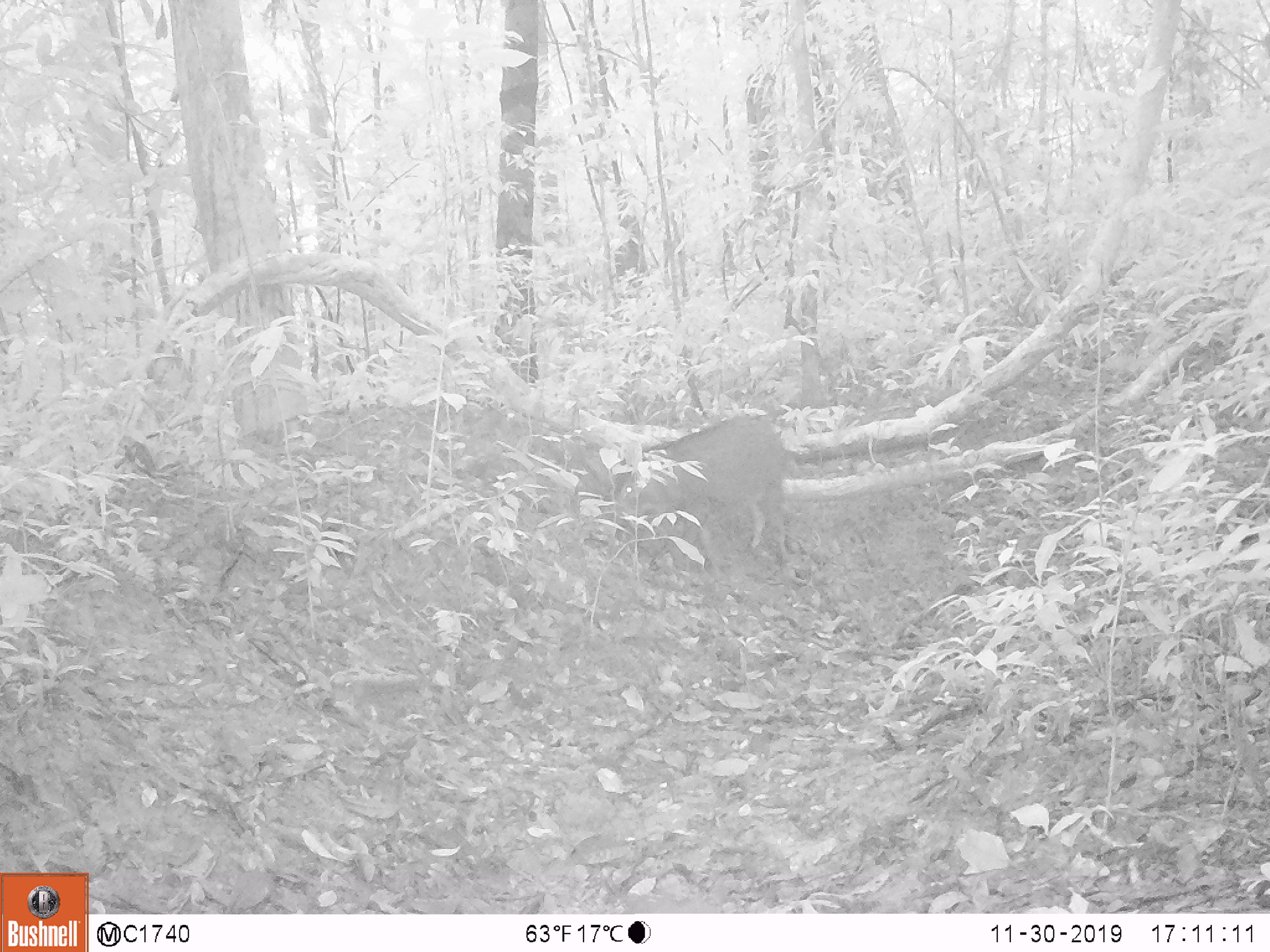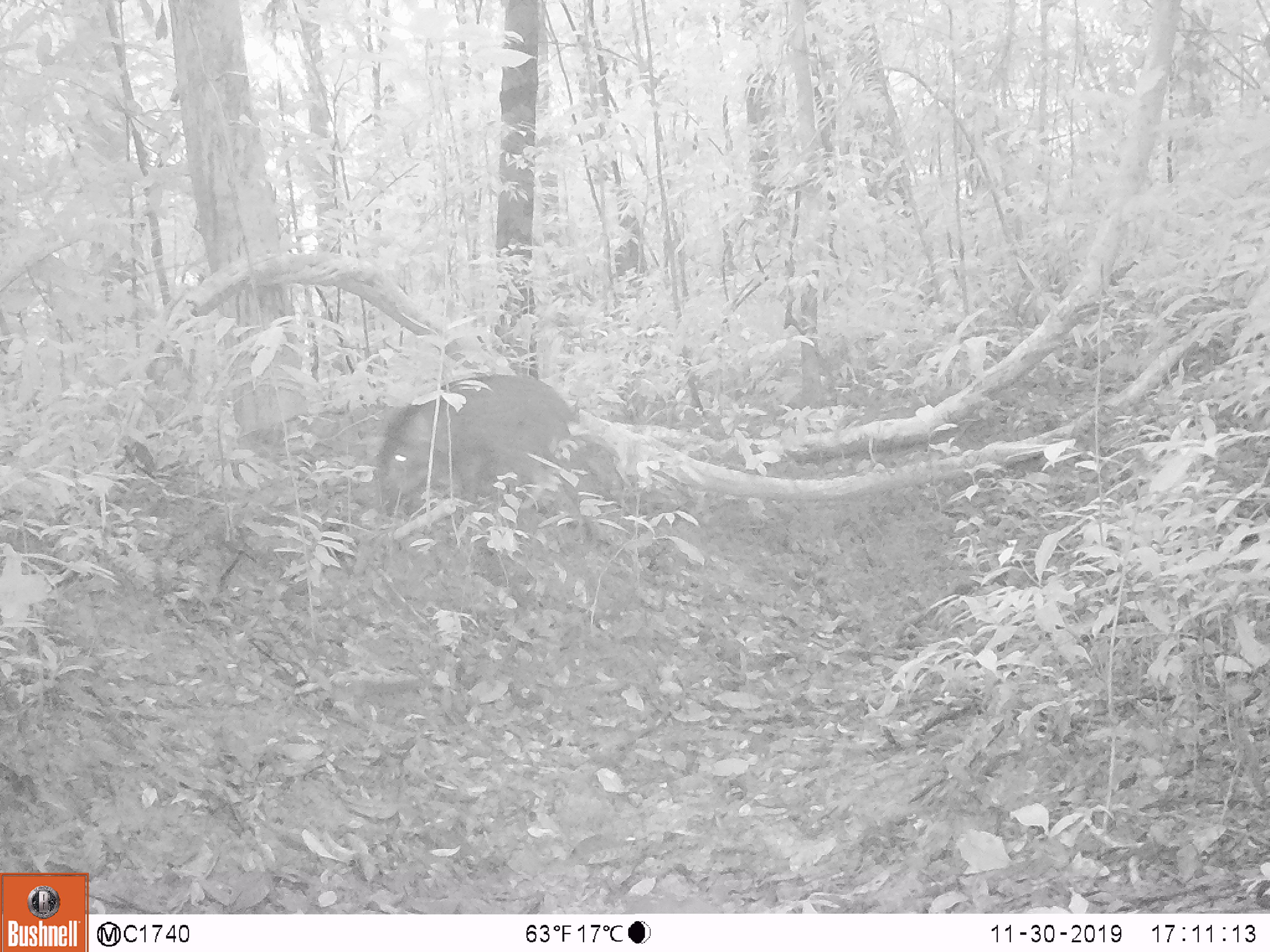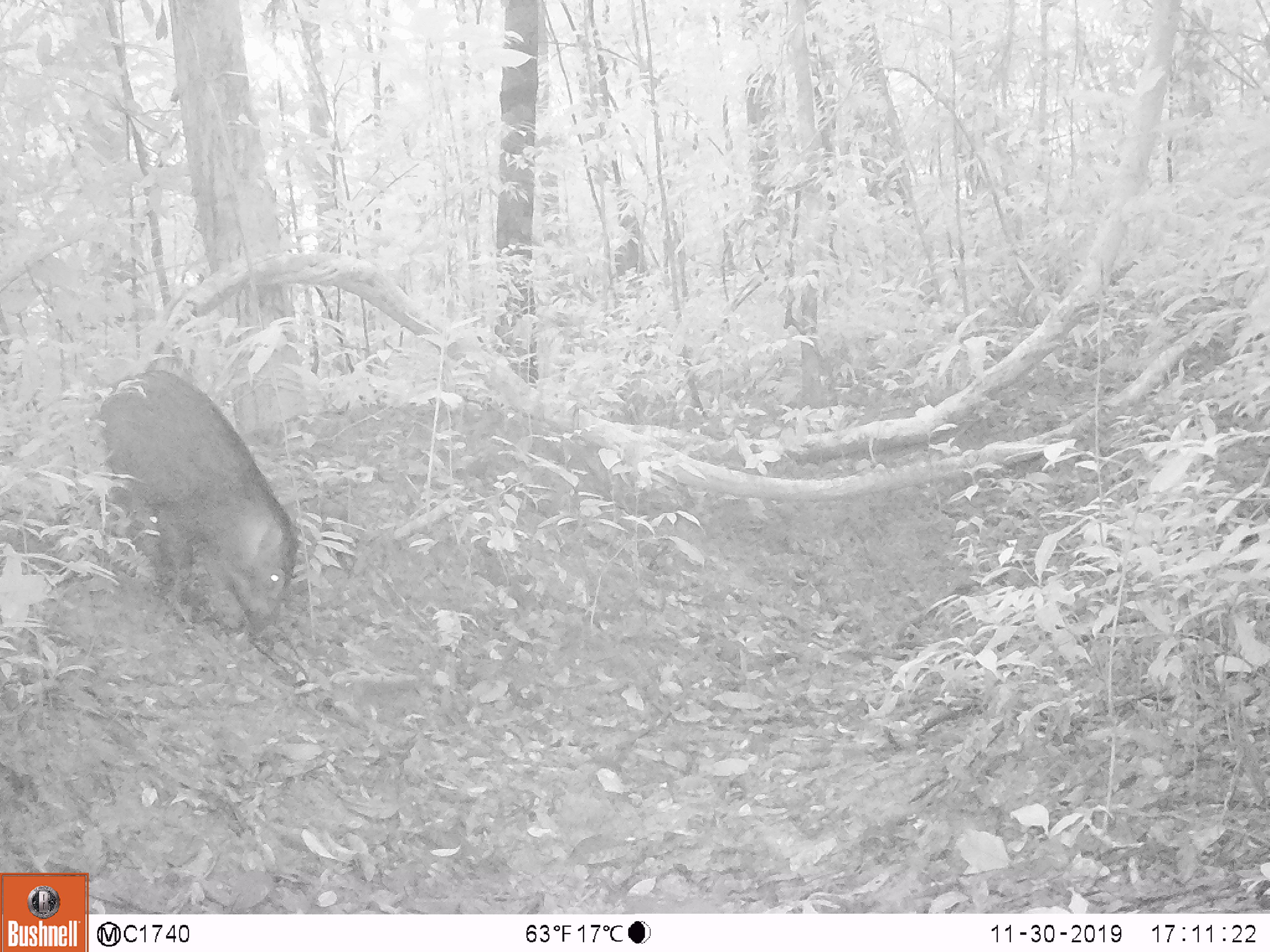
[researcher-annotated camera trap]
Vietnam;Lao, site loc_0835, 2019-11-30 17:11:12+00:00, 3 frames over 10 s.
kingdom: Animalia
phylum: Chordata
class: Mammalia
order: Artiodactyla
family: Suidae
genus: Sus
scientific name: Sus scrofa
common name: eurasian wild pig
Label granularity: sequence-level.